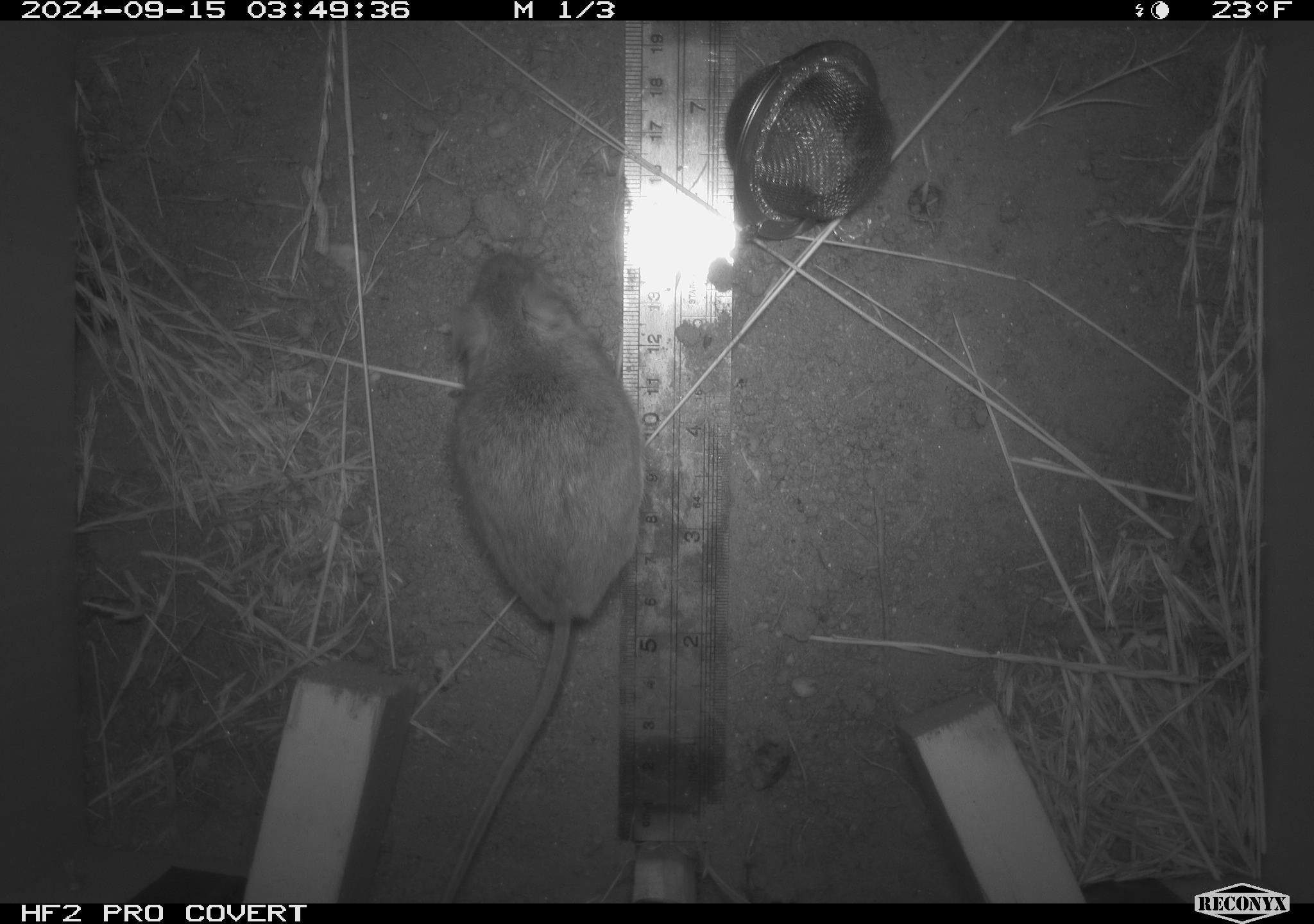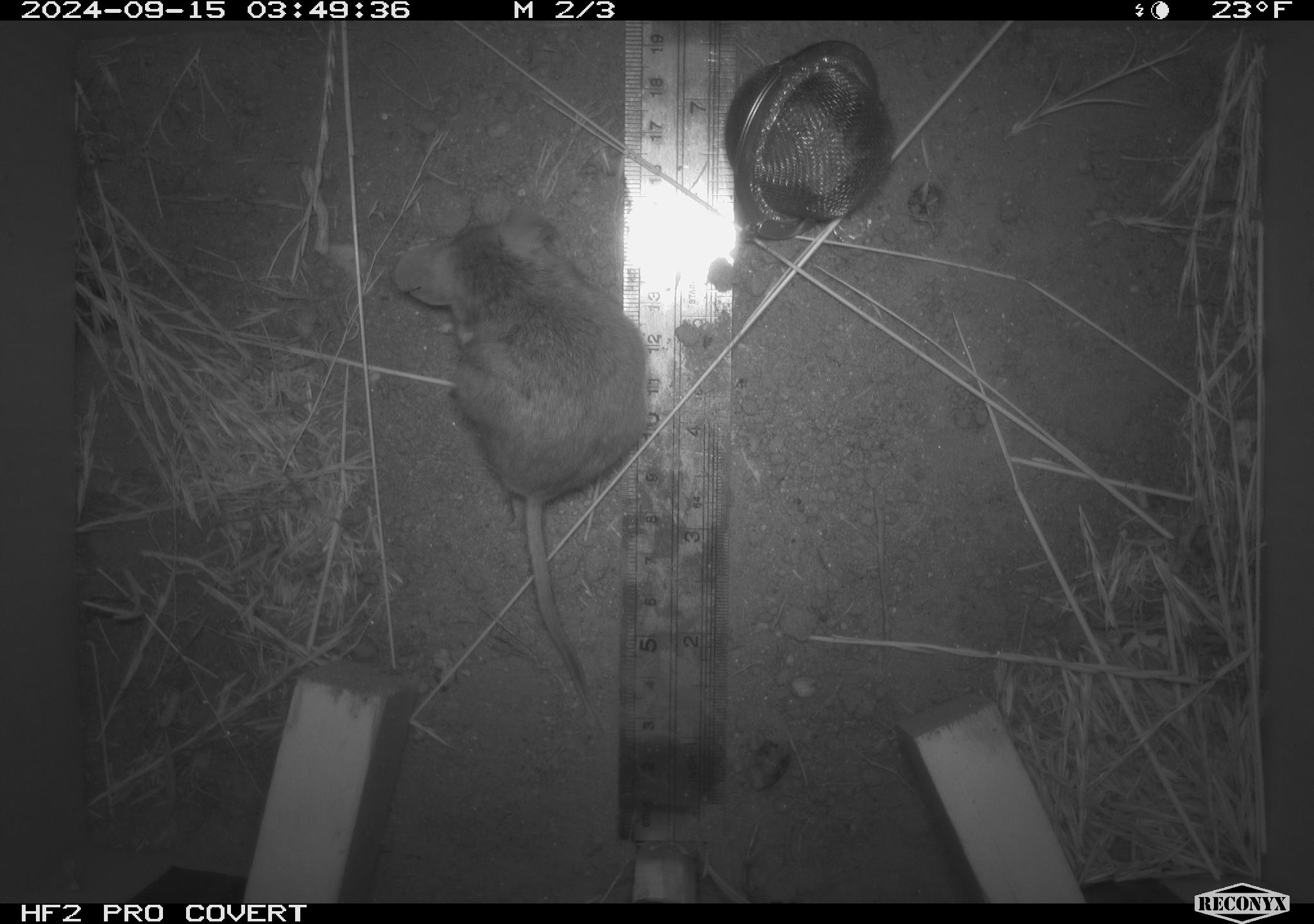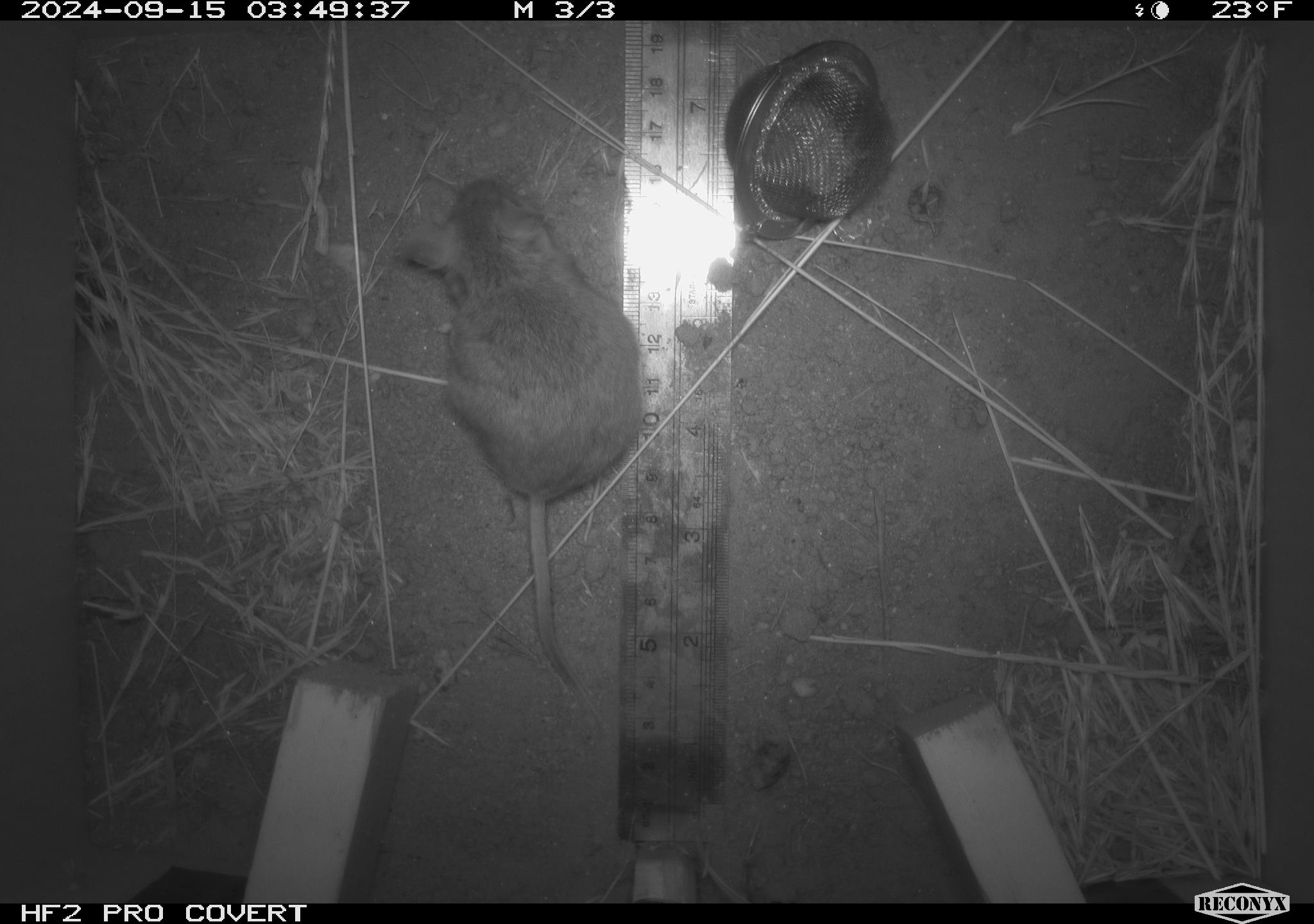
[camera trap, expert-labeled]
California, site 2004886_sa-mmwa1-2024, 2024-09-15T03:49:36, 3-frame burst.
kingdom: Animalia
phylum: Chordata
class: Mammalia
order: Rodentia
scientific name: Rodentia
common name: mouse species